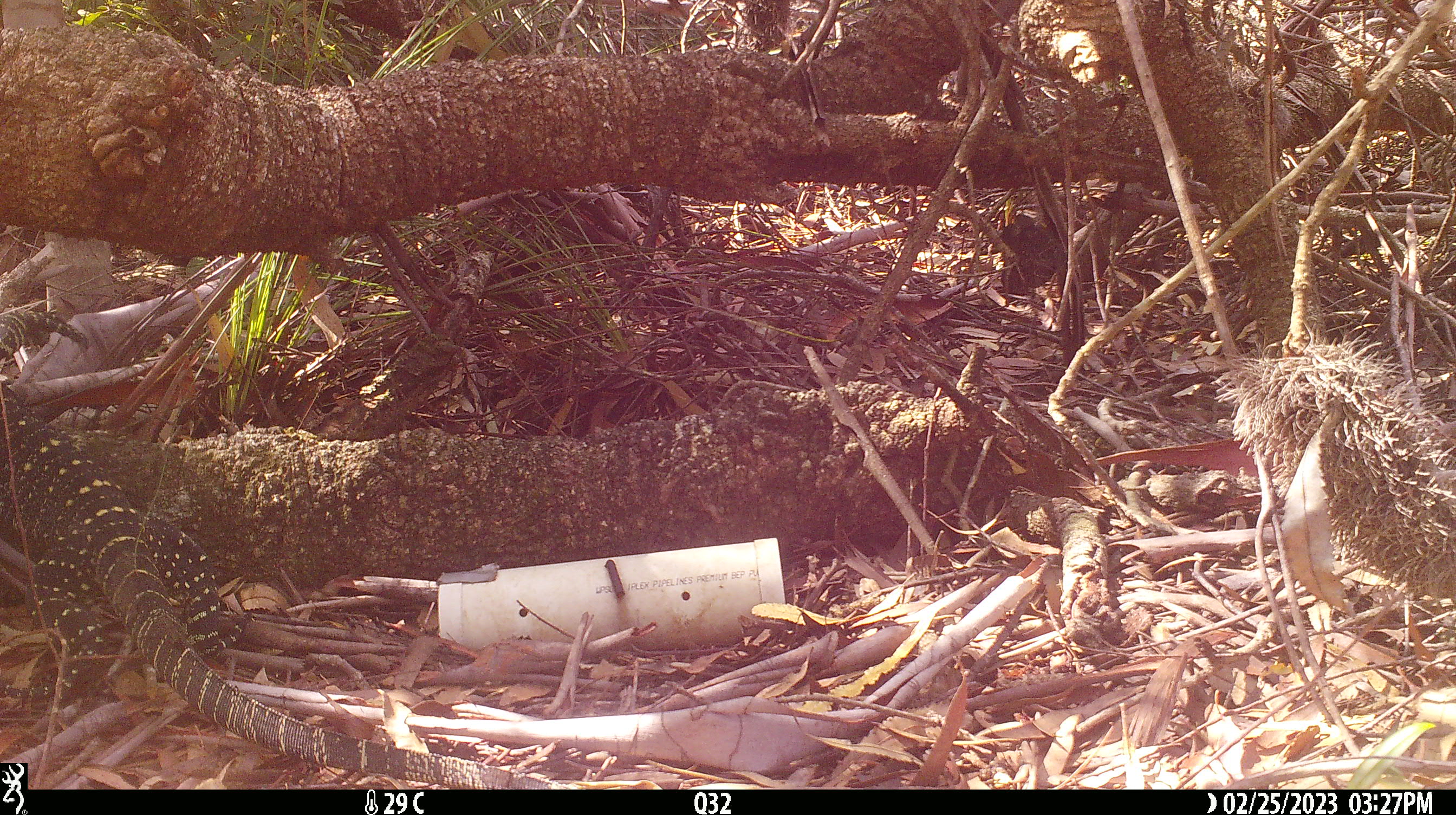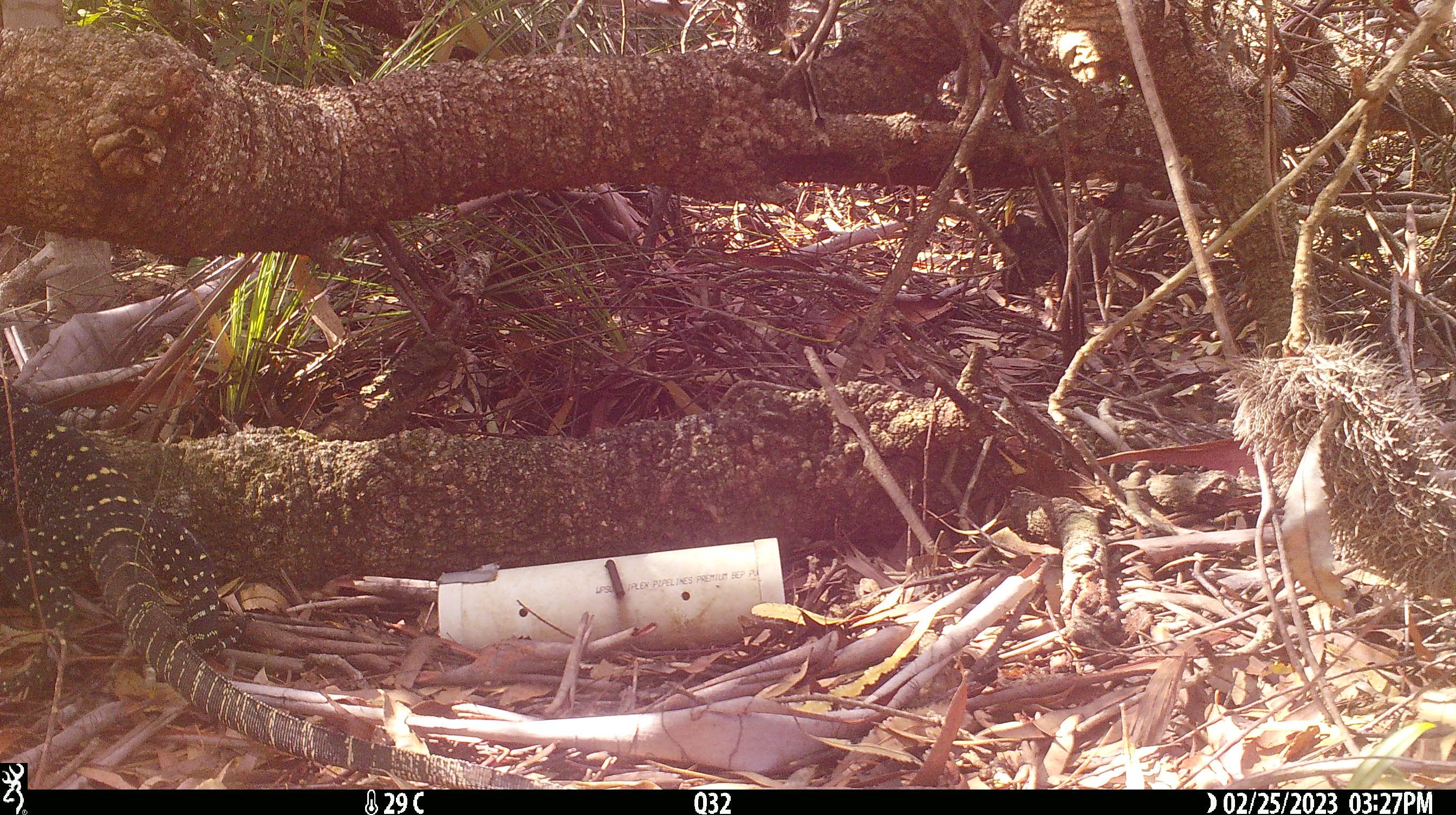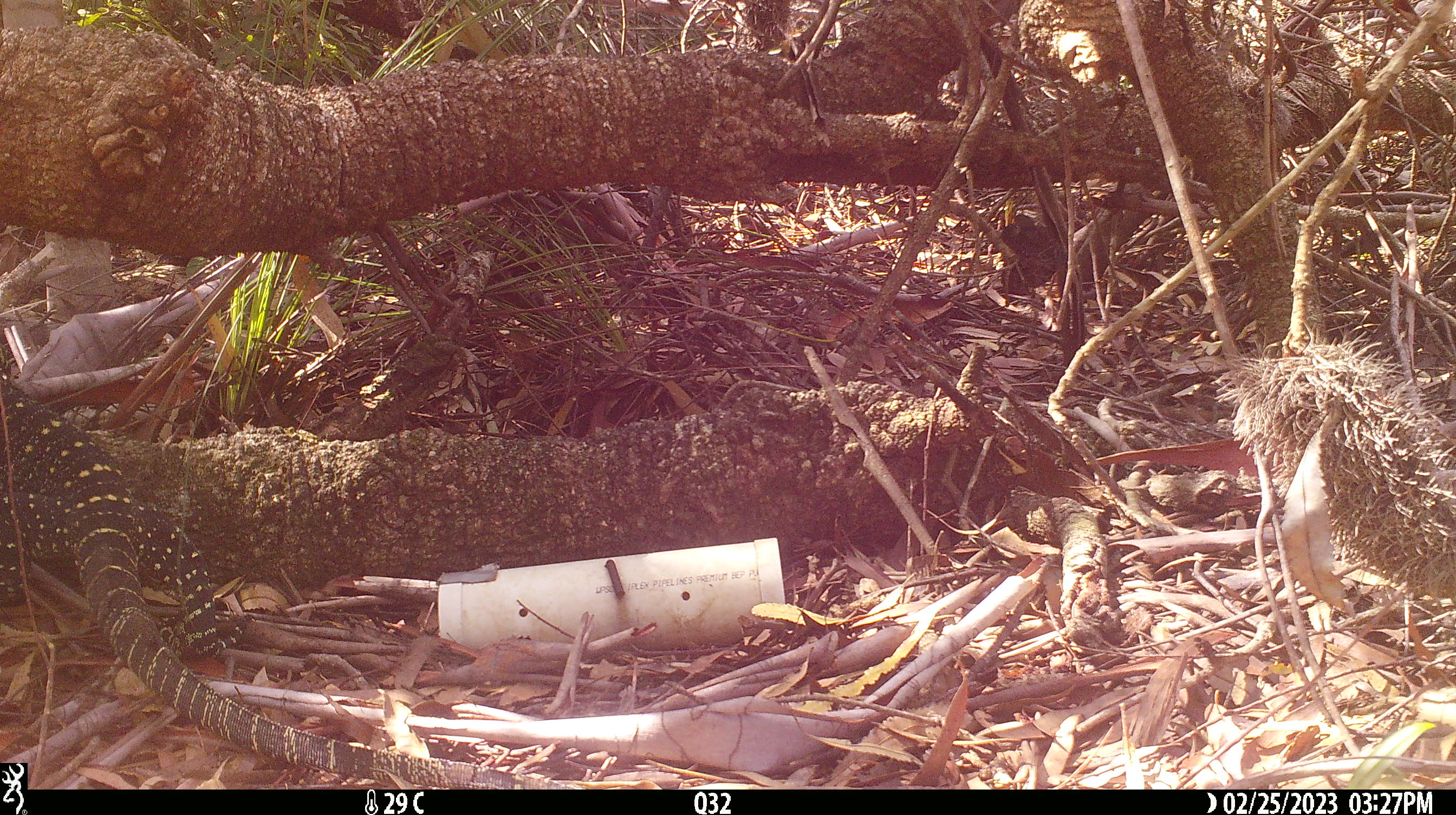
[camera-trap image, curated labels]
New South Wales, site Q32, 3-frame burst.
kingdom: Animalia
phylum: Chordata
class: Reptilia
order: Squamata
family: Varanidae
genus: Varanus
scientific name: Varanus varius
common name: lace monitor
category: goanna